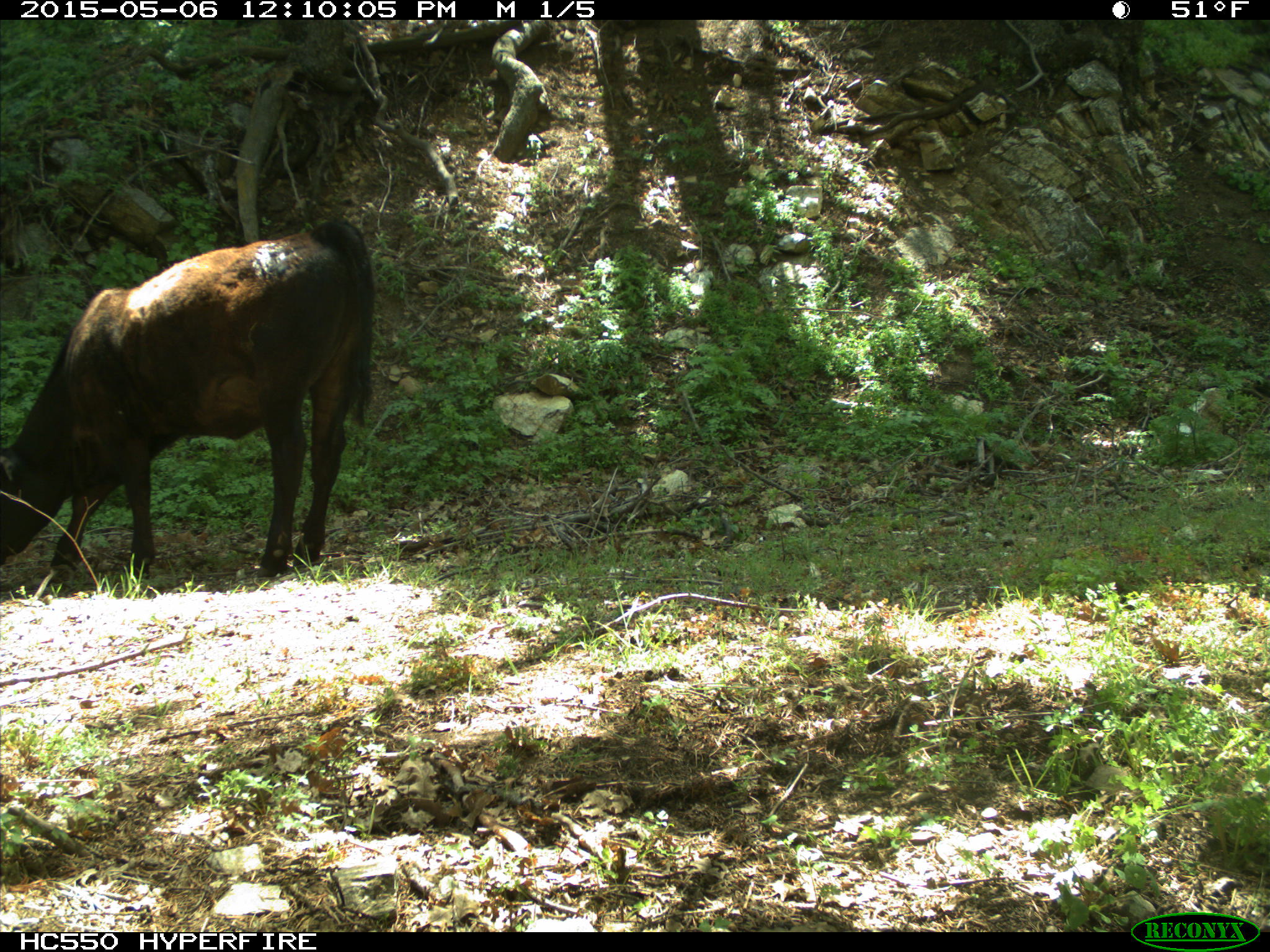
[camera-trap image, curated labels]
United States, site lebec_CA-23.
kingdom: Animalia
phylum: Chordata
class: Mammalia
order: Artiodactyla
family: Bovidae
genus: Bos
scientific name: Bos taurus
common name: domestic cow